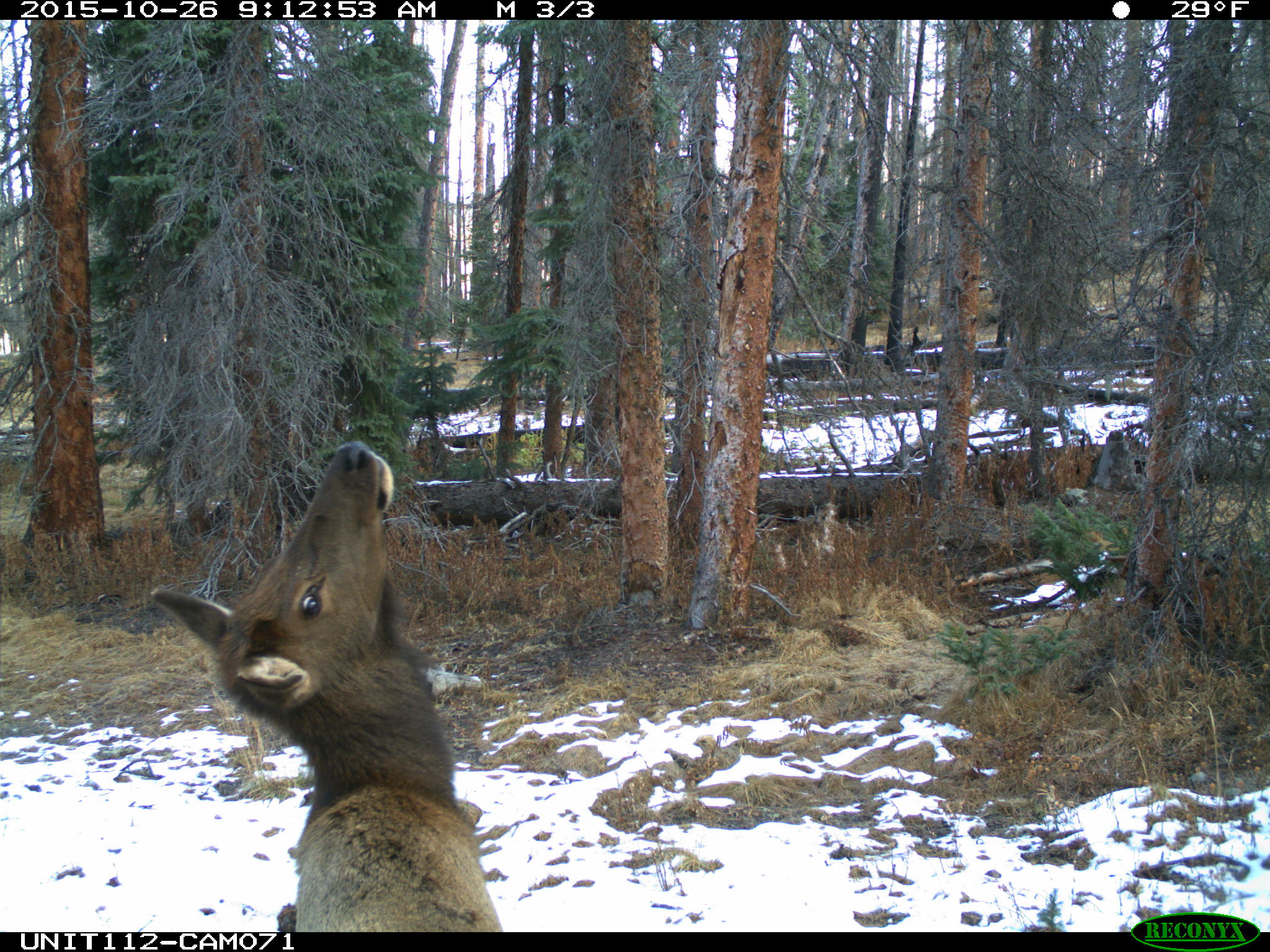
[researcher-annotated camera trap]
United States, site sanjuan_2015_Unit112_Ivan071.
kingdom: Animalia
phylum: Chordata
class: Mammalia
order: Artiodactyla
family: Cervidae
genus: Cervus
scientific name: Cervus elaphus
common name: red deer